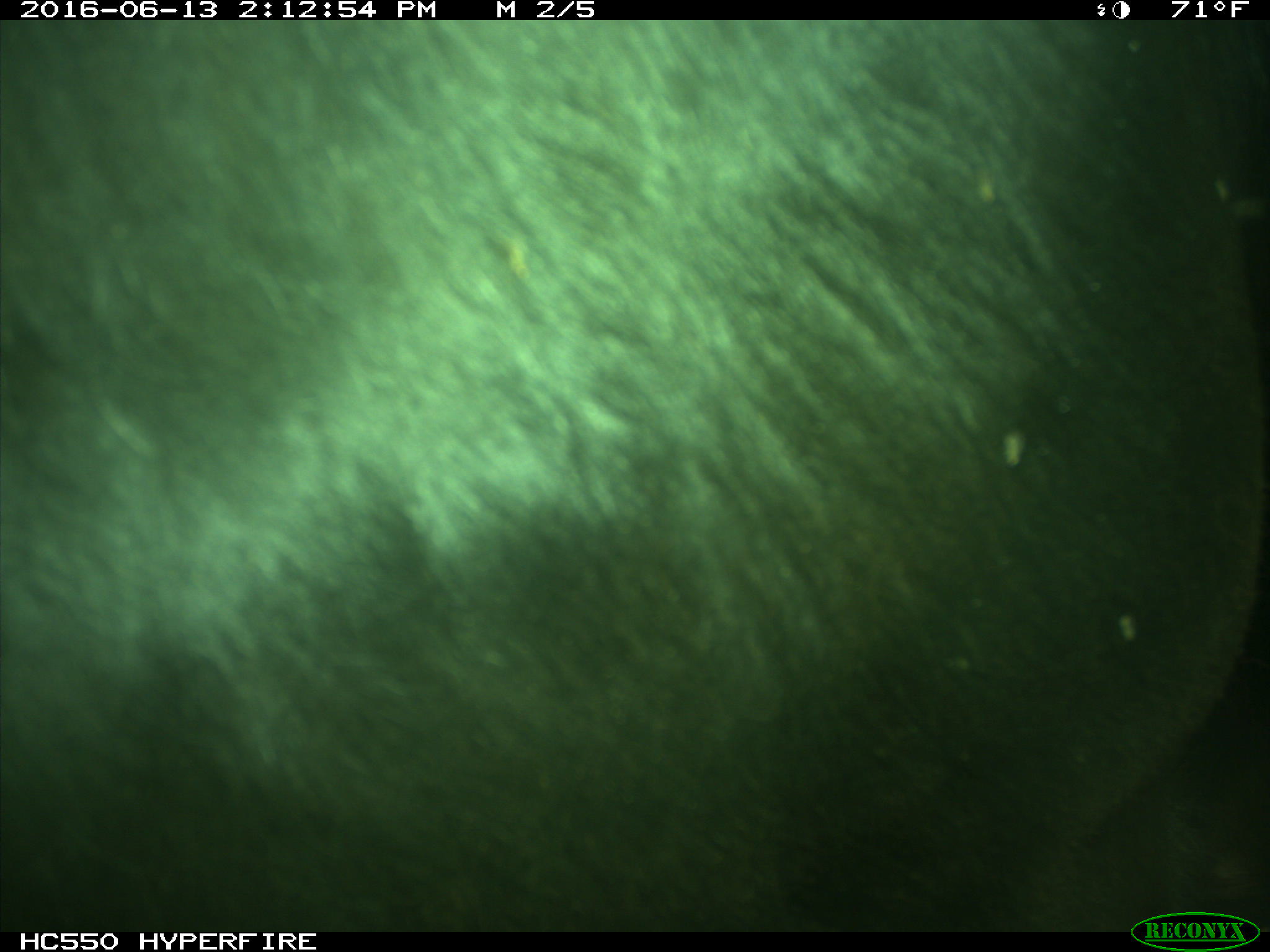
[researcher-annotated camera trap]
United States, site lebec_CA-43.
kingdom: Animalia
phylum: Chordata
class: Mammalia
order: Artiodactyla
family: Bovidae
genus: Bos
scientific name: Bos taurus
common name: domestic cow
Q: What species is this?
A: Bos taurus (domestic cow).